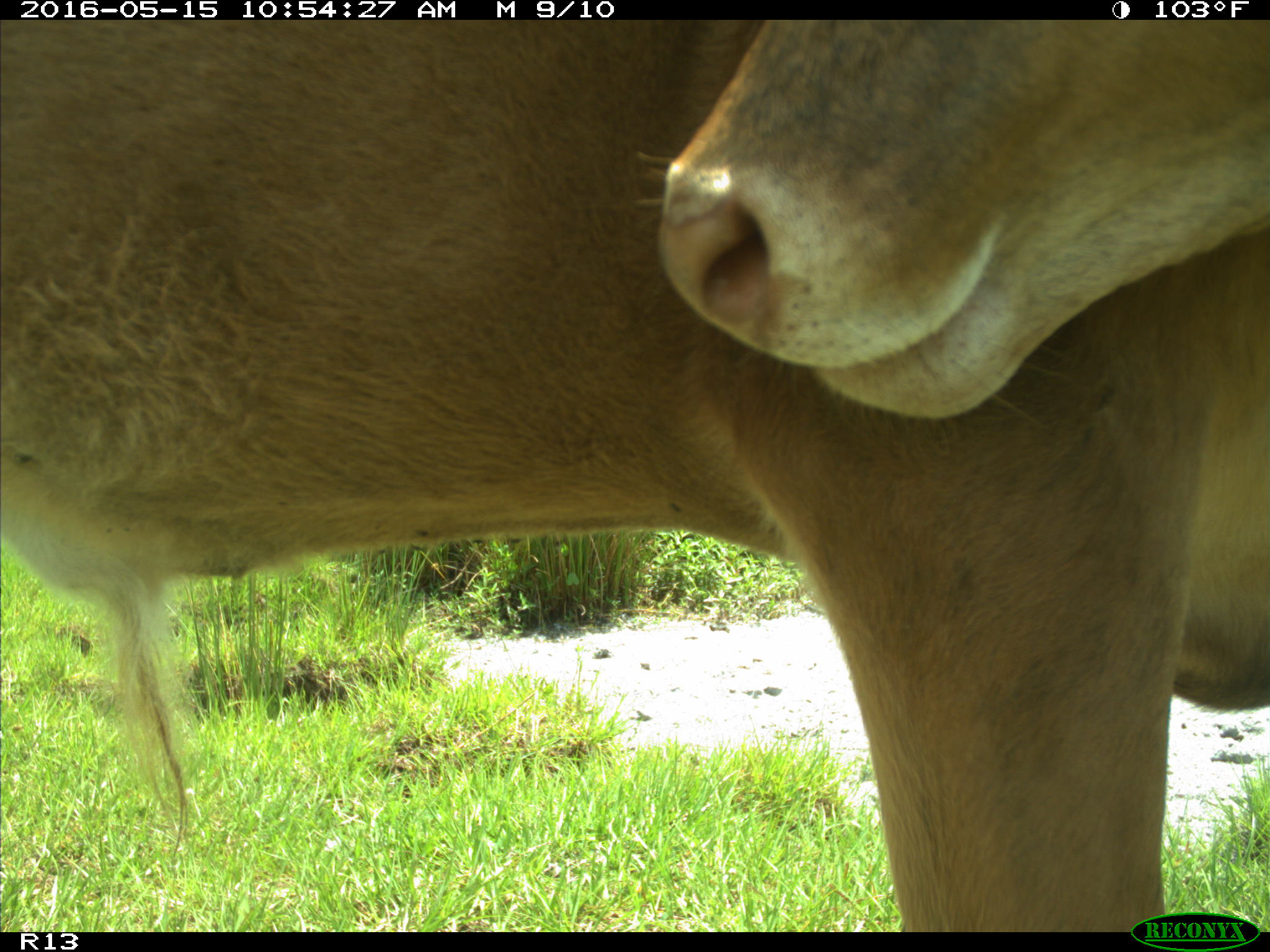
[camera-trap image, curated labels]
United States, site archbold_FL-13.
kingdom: Animalia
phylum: Chordata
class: Mammalia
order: Artiodactyla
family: Bovidae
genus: Bos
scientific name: Bos taurus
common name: domestic cow